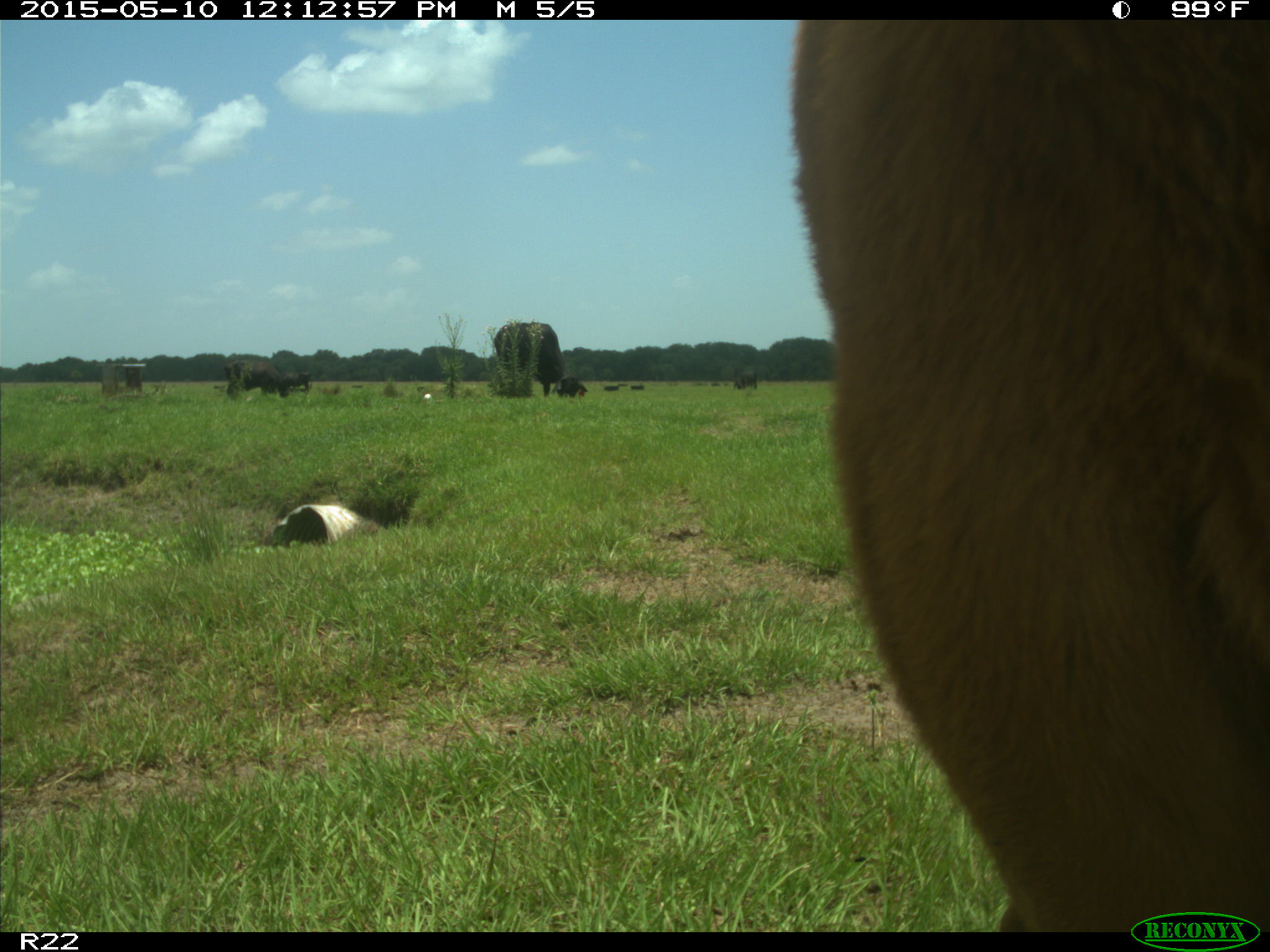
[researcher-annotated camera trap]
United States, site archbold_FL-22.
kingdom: Animalia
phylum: Chordata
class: Mammalia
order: Artiodactyla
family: Bovidae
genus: Bos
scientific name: Bos taurus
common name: domestic cow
Bos taurus (domestic cow).